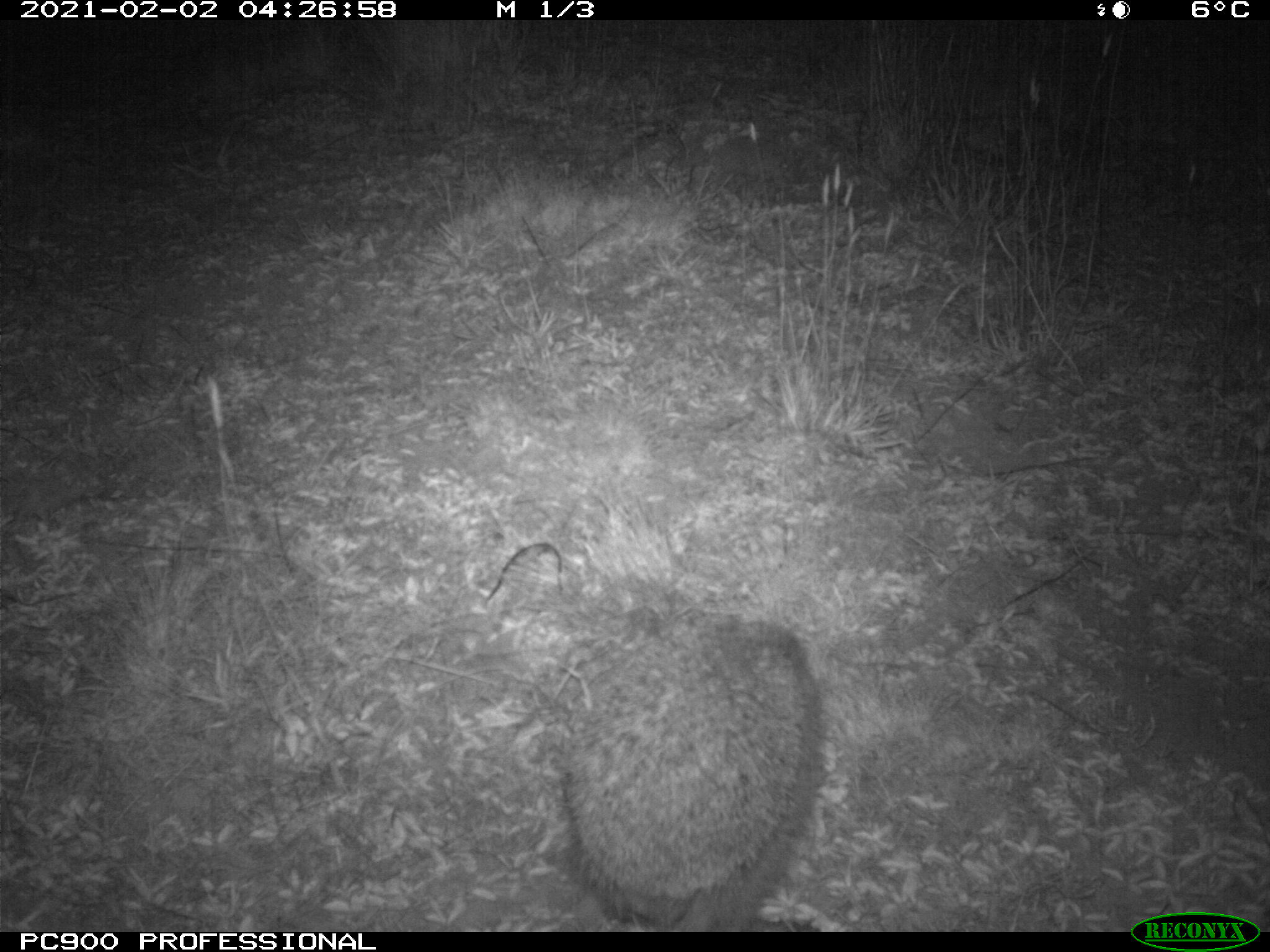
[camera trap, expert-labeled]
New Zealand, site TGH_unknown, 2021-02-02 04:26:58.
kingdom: Animalia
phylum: Chordata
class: Mammalia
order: Eulipotyphla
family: Erinaceidae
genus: Erinaceus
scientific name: Erinaceus europaeus europaeus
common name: european hedgehog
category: hedgehog